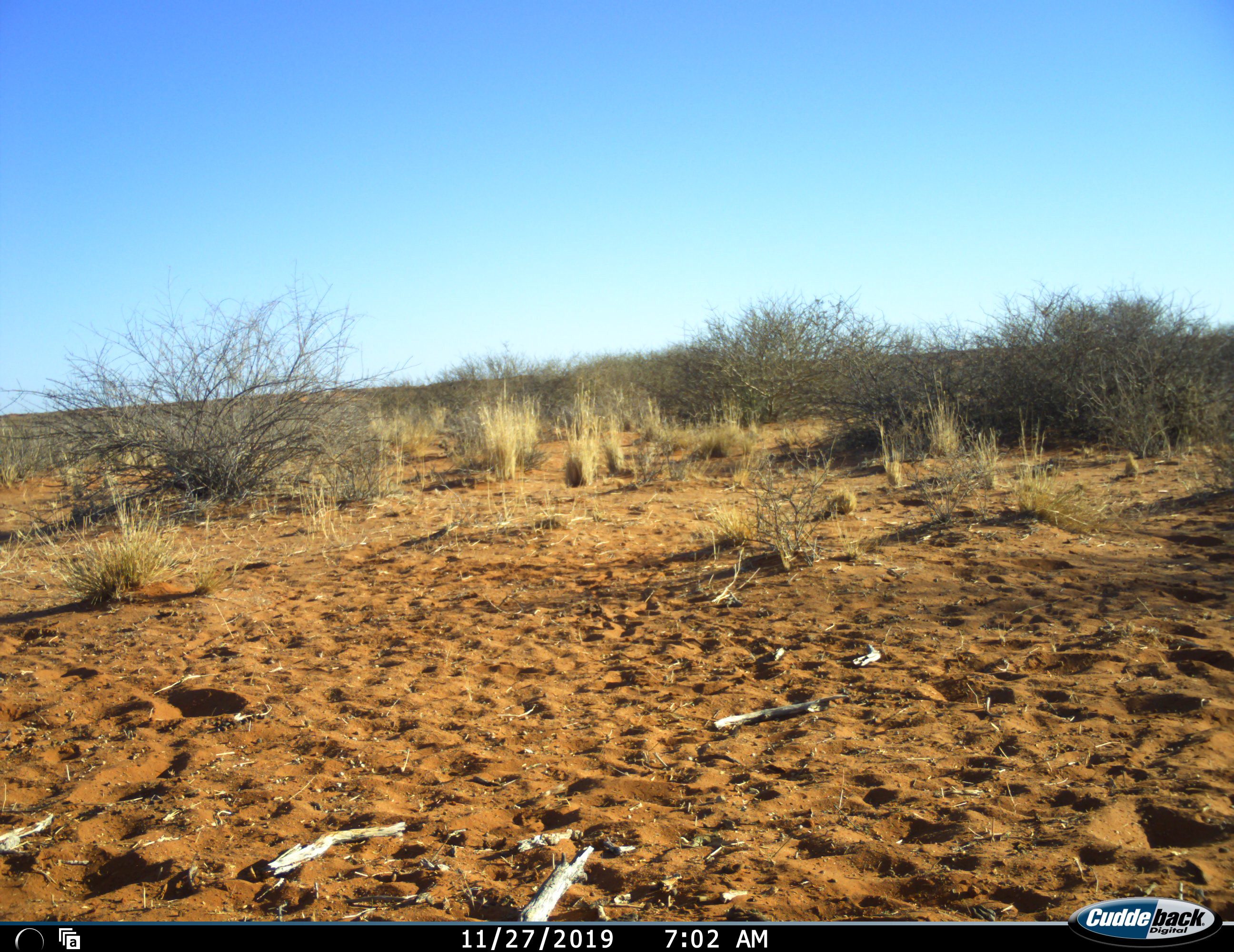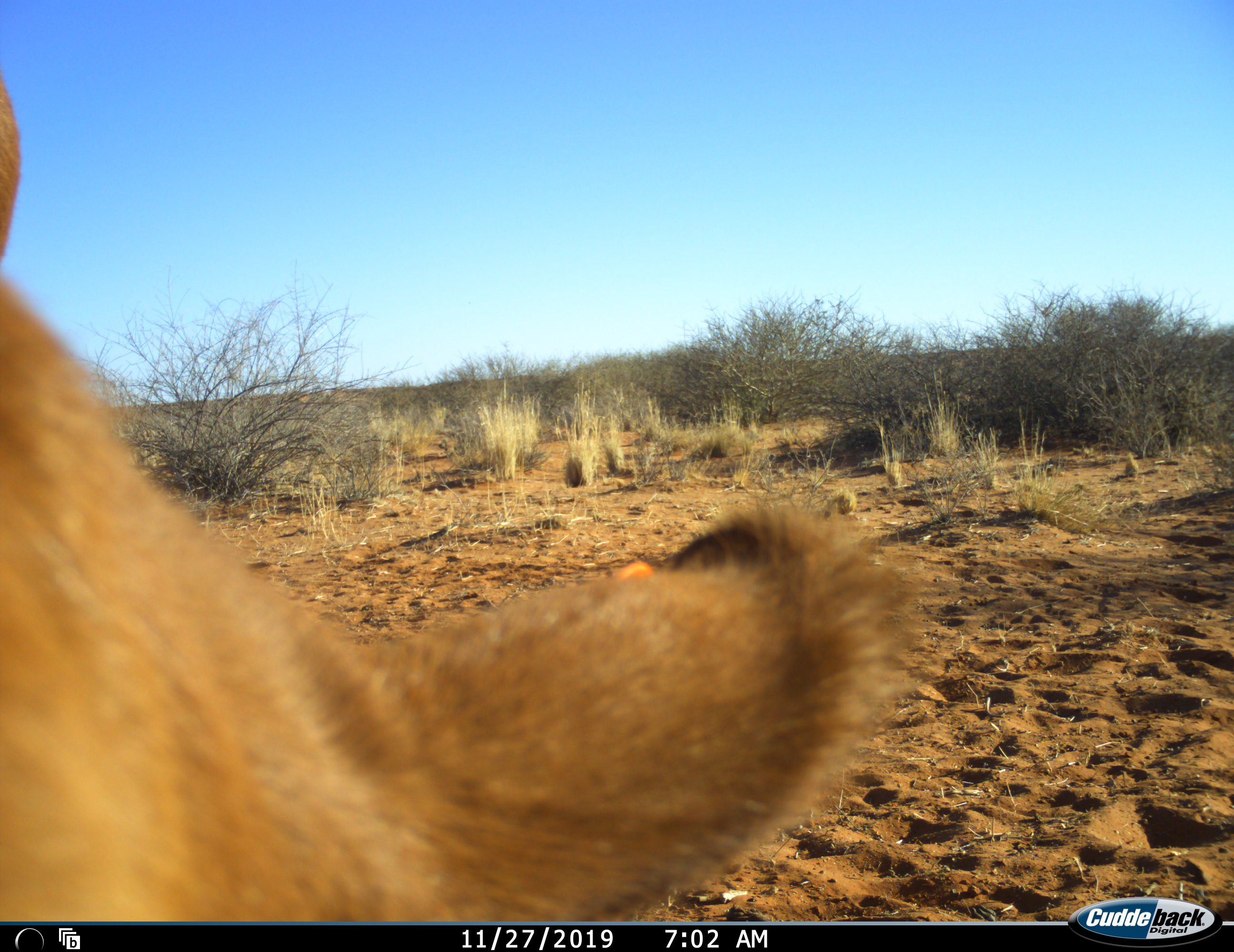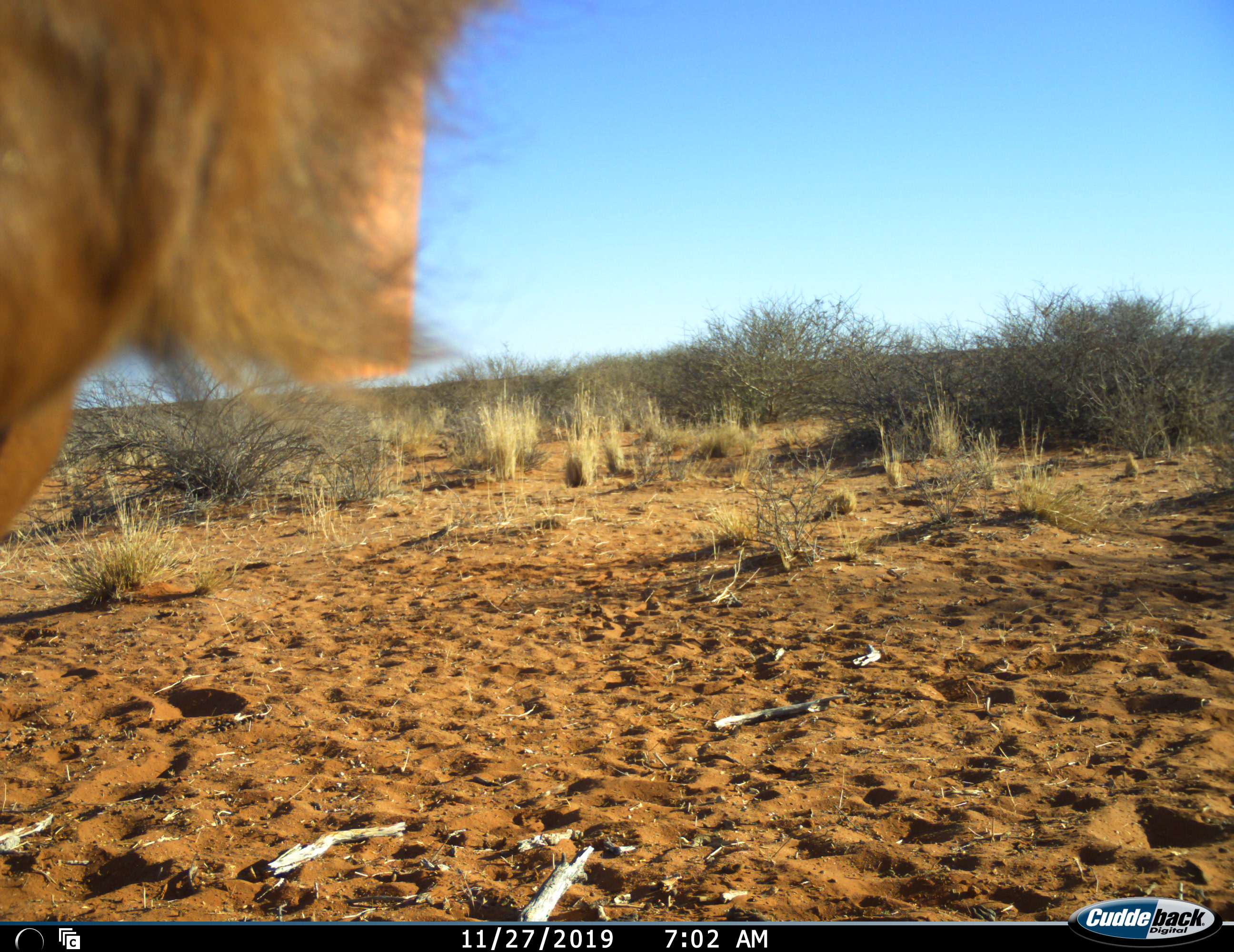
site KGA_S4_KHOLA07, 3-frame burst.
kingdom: Animalia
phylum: Chordata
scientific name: Vertebrata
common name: domestic animal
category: domesticanimal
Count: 1.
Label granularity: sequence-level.